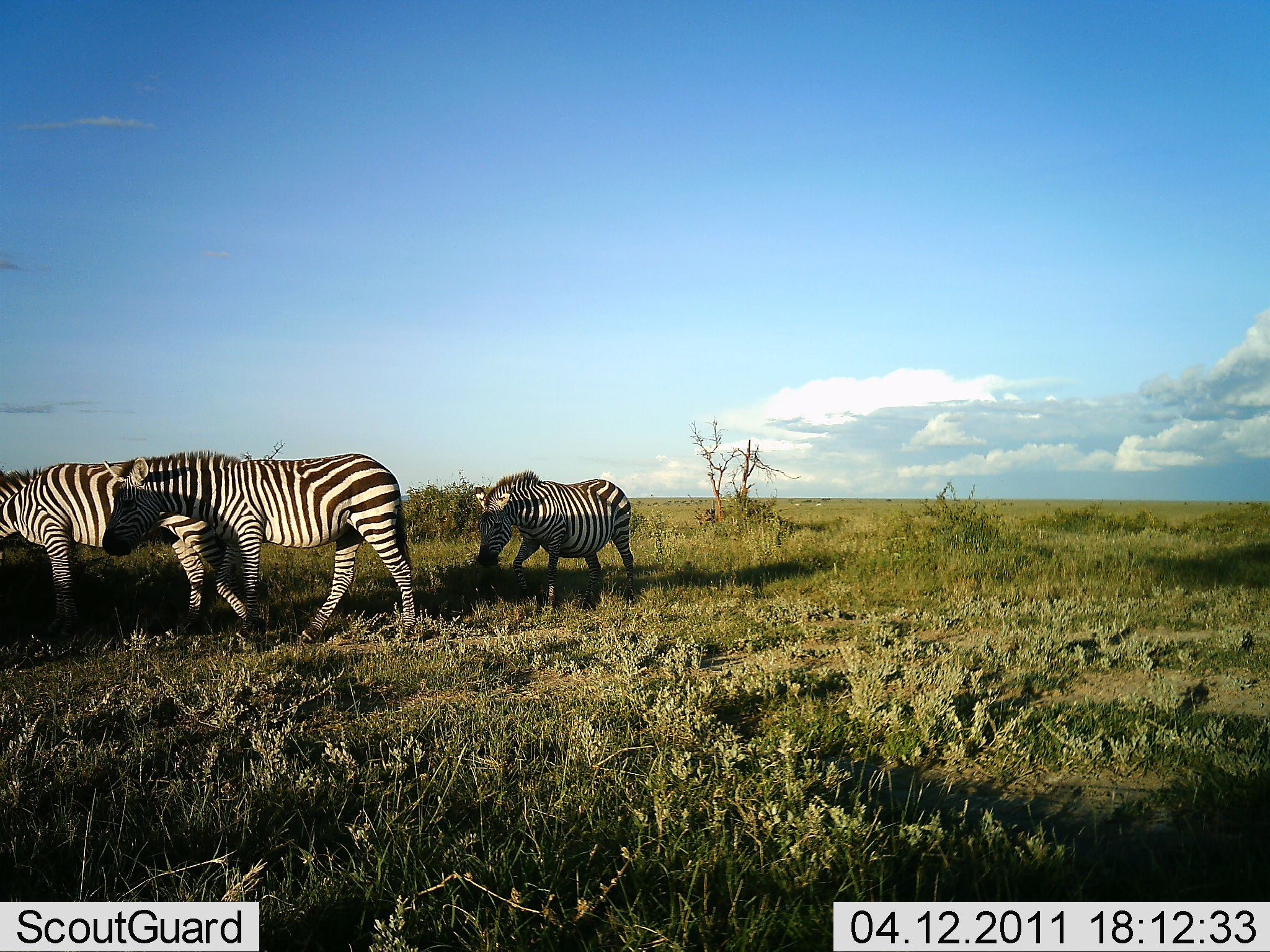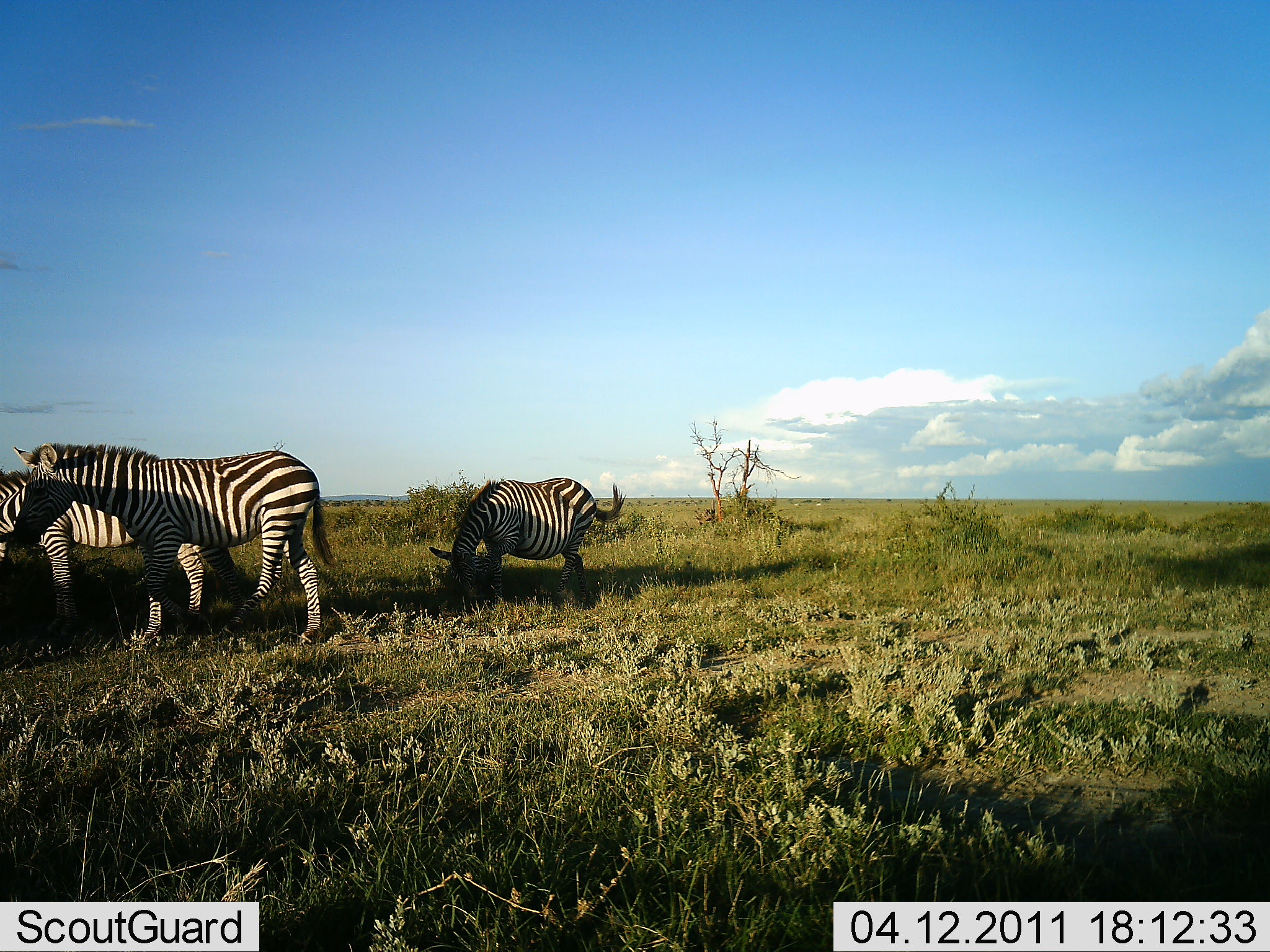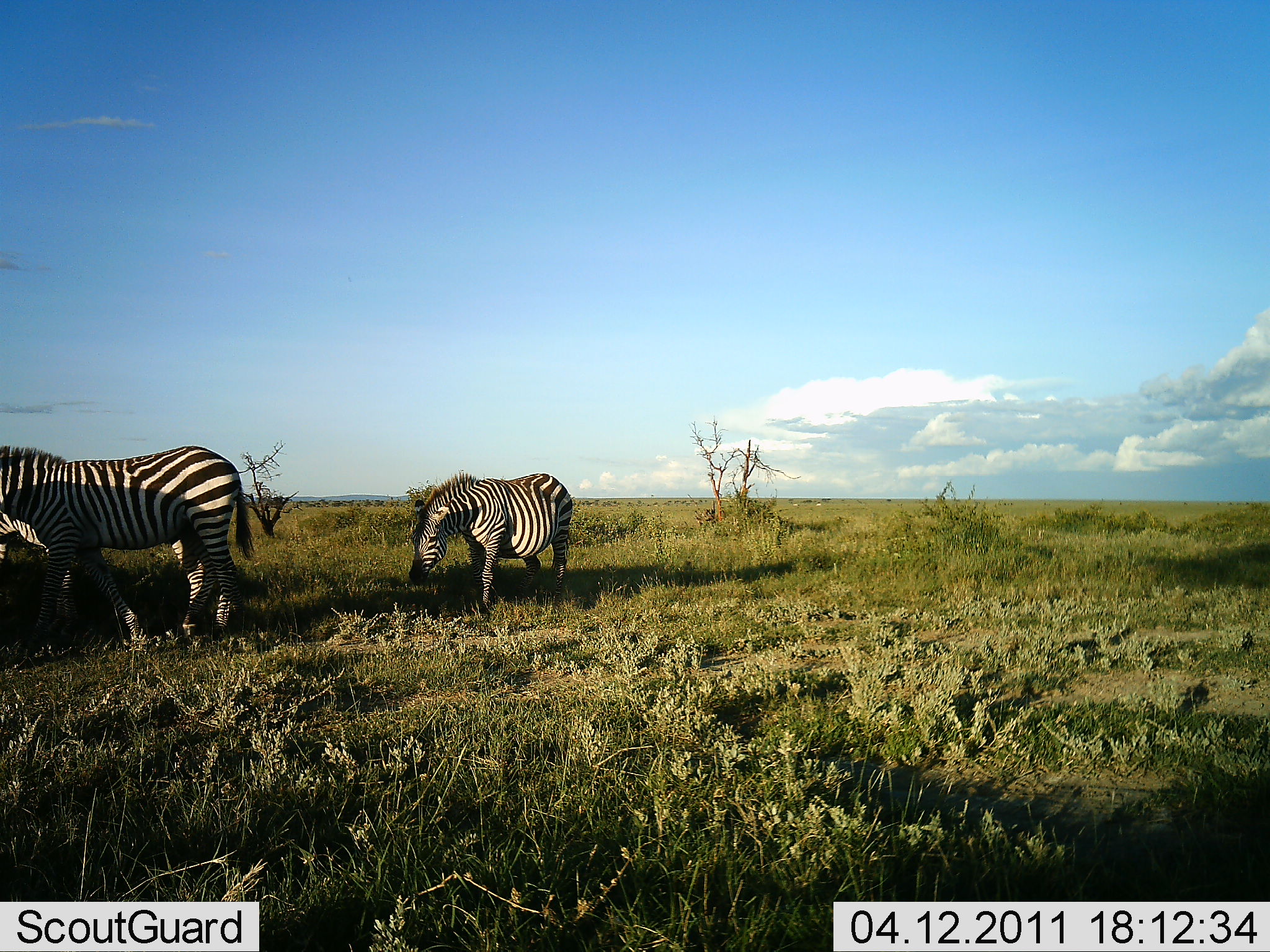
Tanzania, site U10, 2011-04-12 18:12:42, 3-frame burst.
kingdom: Animalia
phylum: Chordata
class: Mammalia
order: Perissodactyla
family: Equidae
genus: Equus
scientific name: Equus quagga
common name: plains zebra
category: zebra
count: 3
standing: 27%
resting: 0%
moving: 100%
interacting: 0%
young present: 9%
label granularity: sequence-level